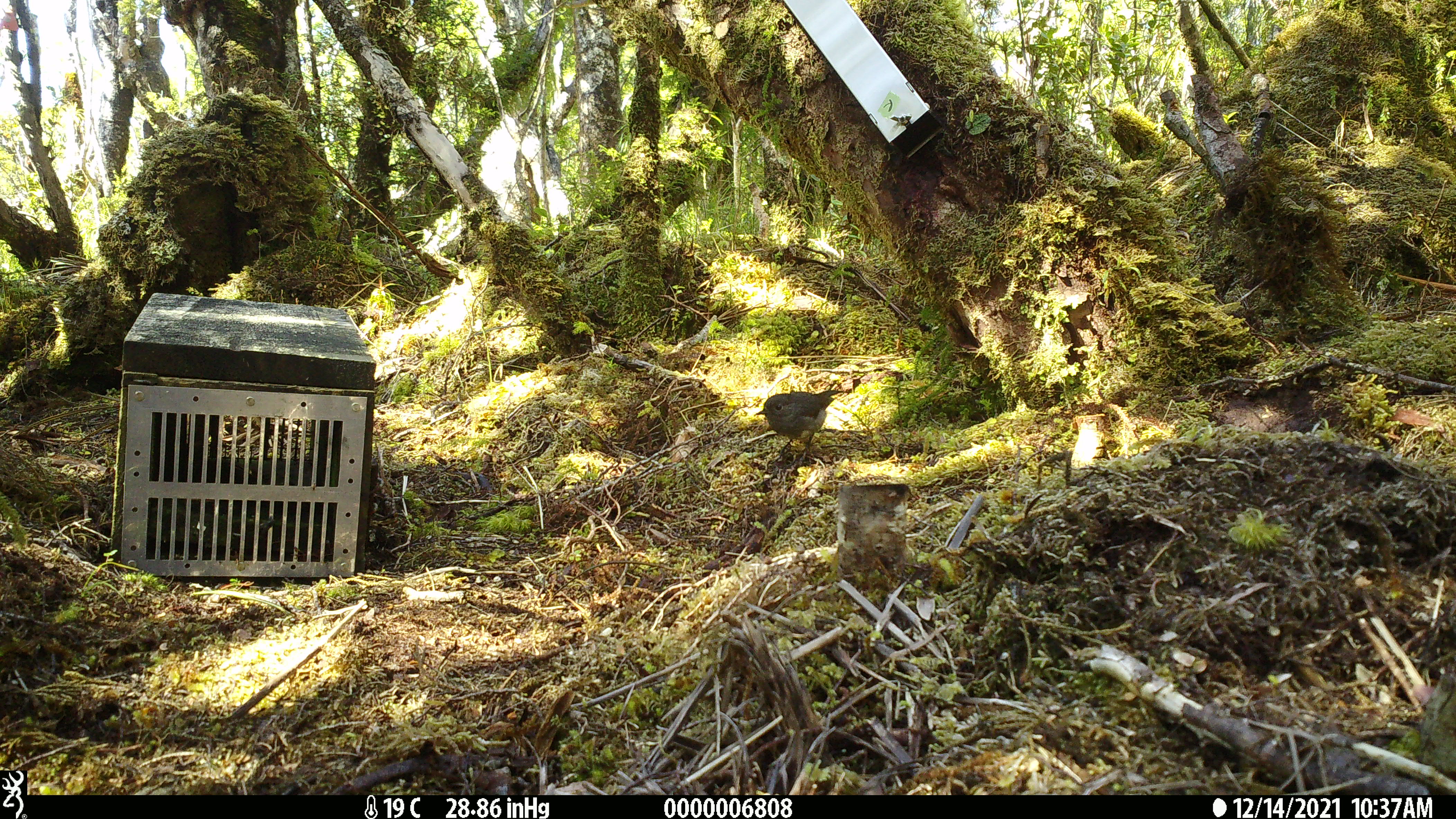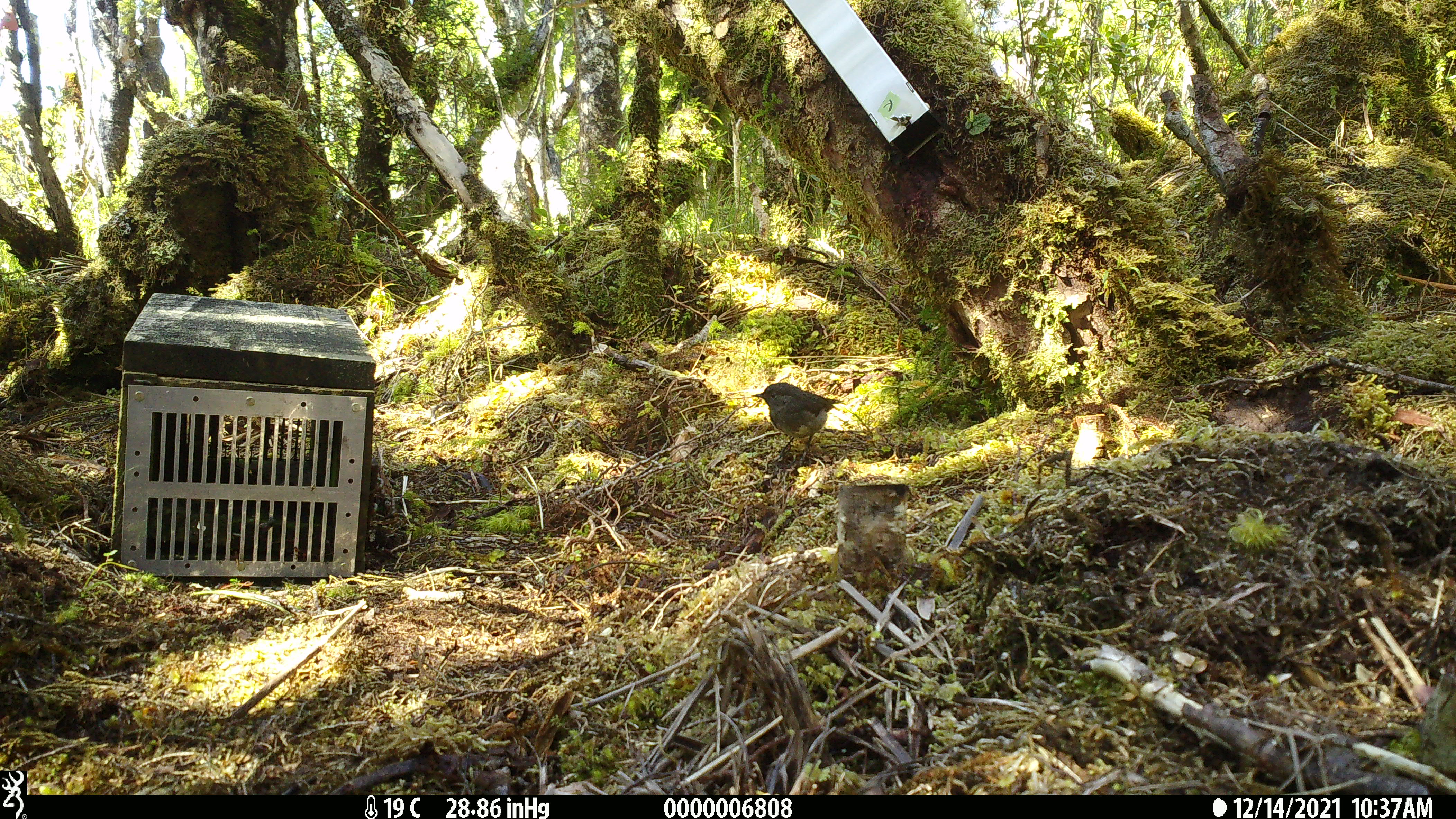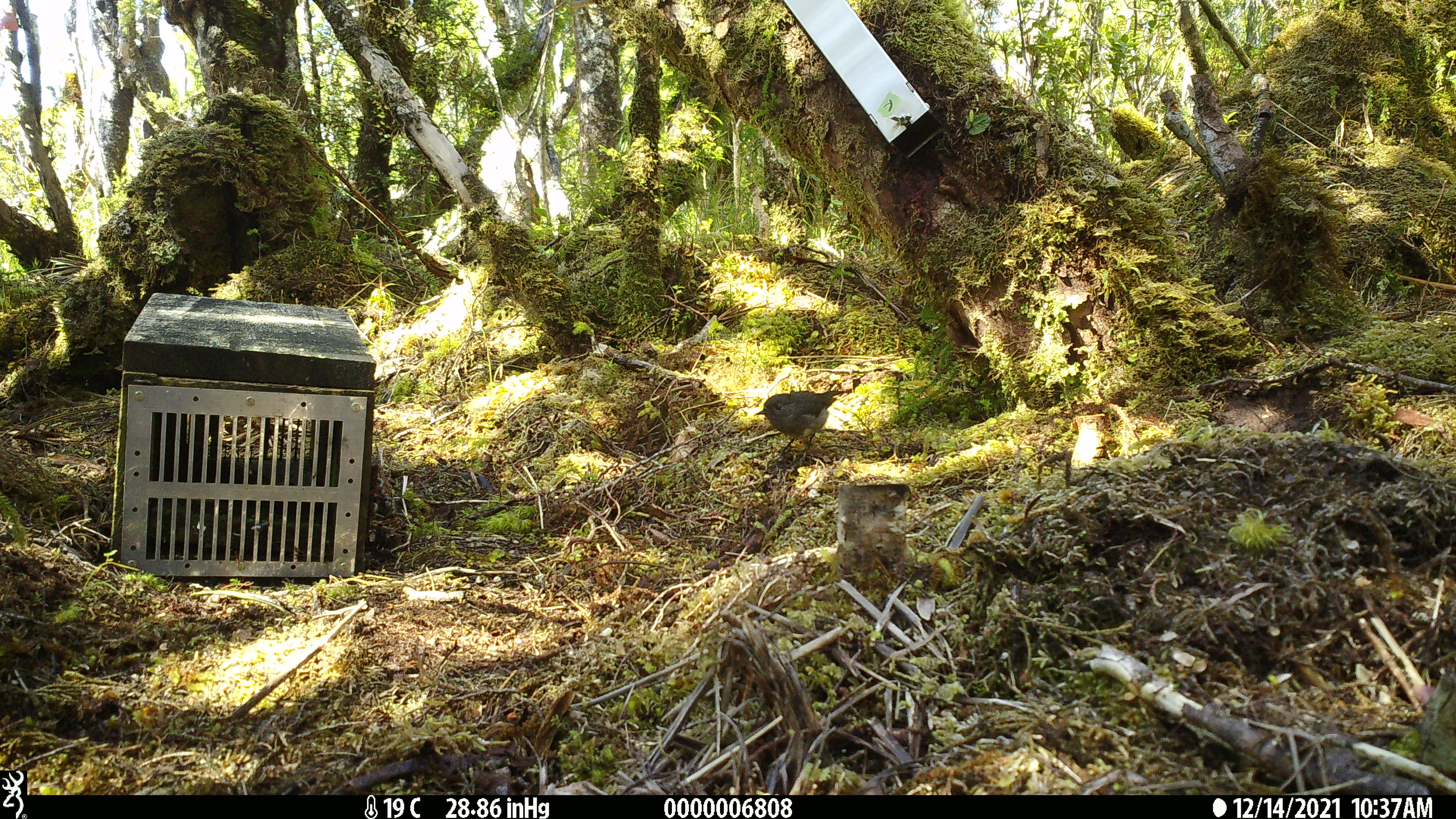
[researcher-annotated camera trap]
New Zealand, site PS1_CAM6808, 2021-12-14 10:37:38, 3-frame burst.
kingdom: Animalia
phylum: Chordata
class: Aves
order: Passeriformes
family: Petroicidae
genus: Petroica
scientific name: Petroica australis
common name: new zealand robin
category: robin